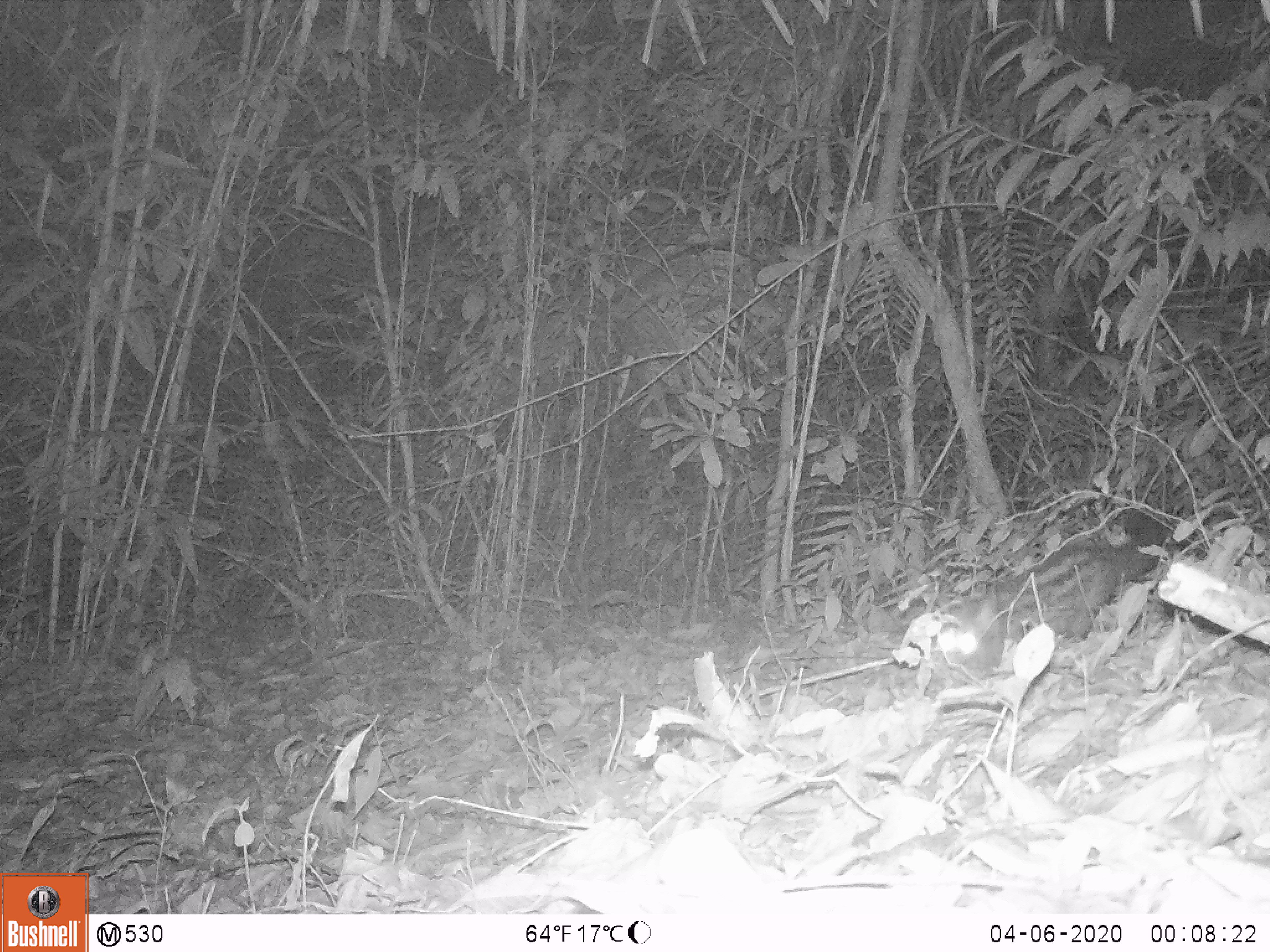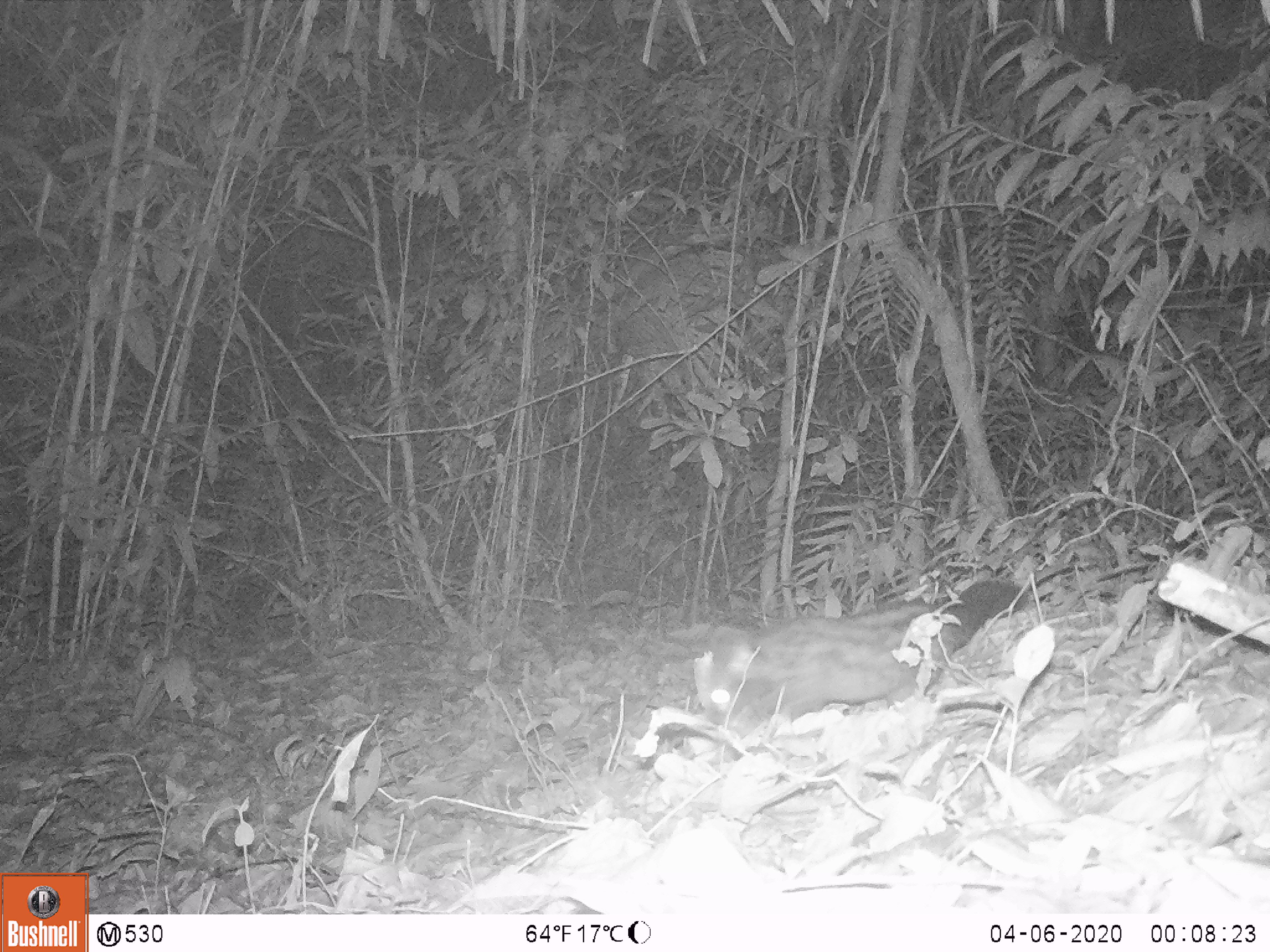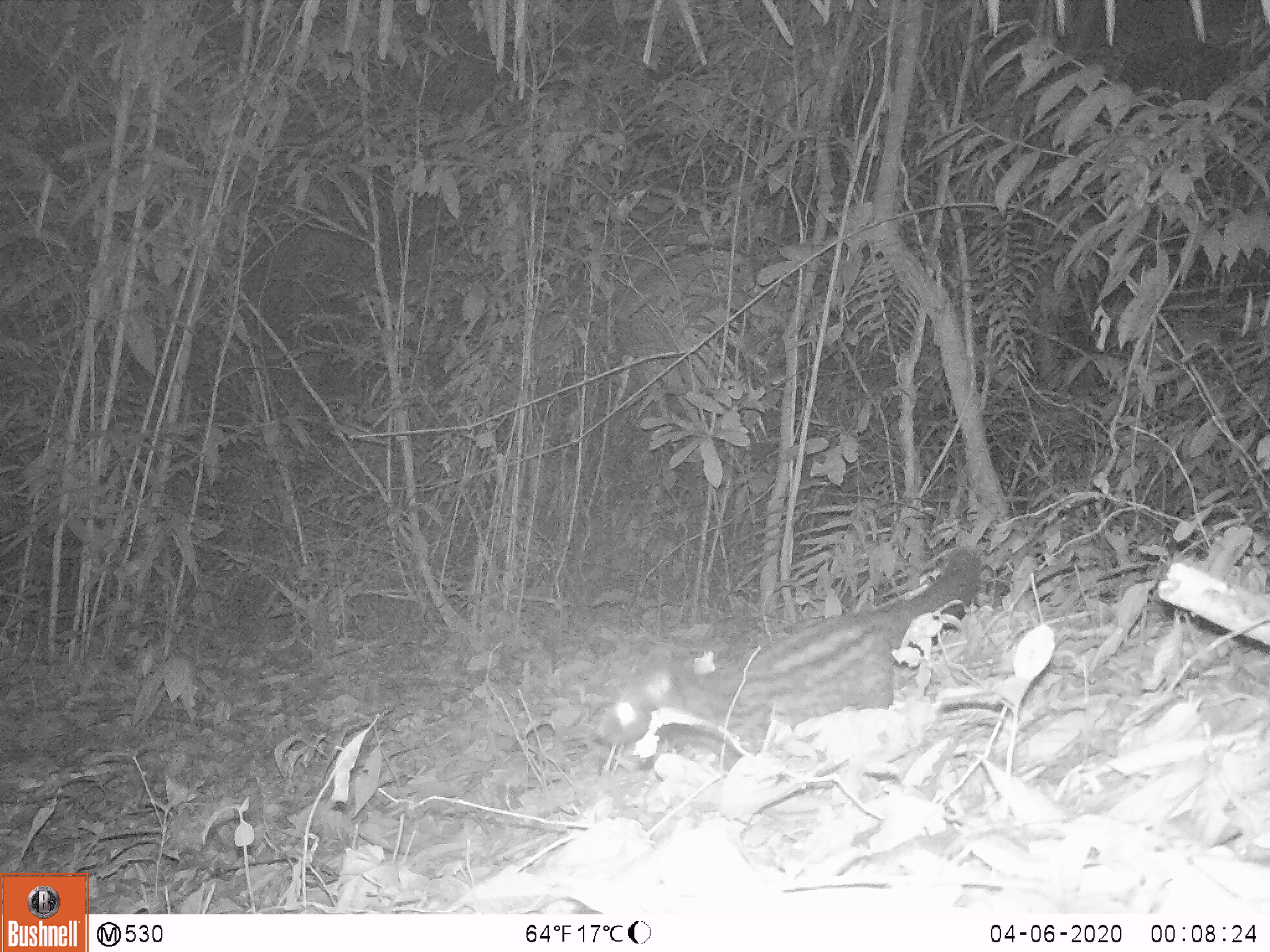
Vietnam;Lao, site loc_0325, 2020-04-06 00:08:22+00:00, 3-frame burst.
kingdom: Animalia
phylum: Chordata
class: Mammalia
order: Carnivora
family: Viverridae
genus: Paradoxurus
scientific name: Paradoxurus hermaphroditus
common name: common palm civet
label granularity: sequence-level